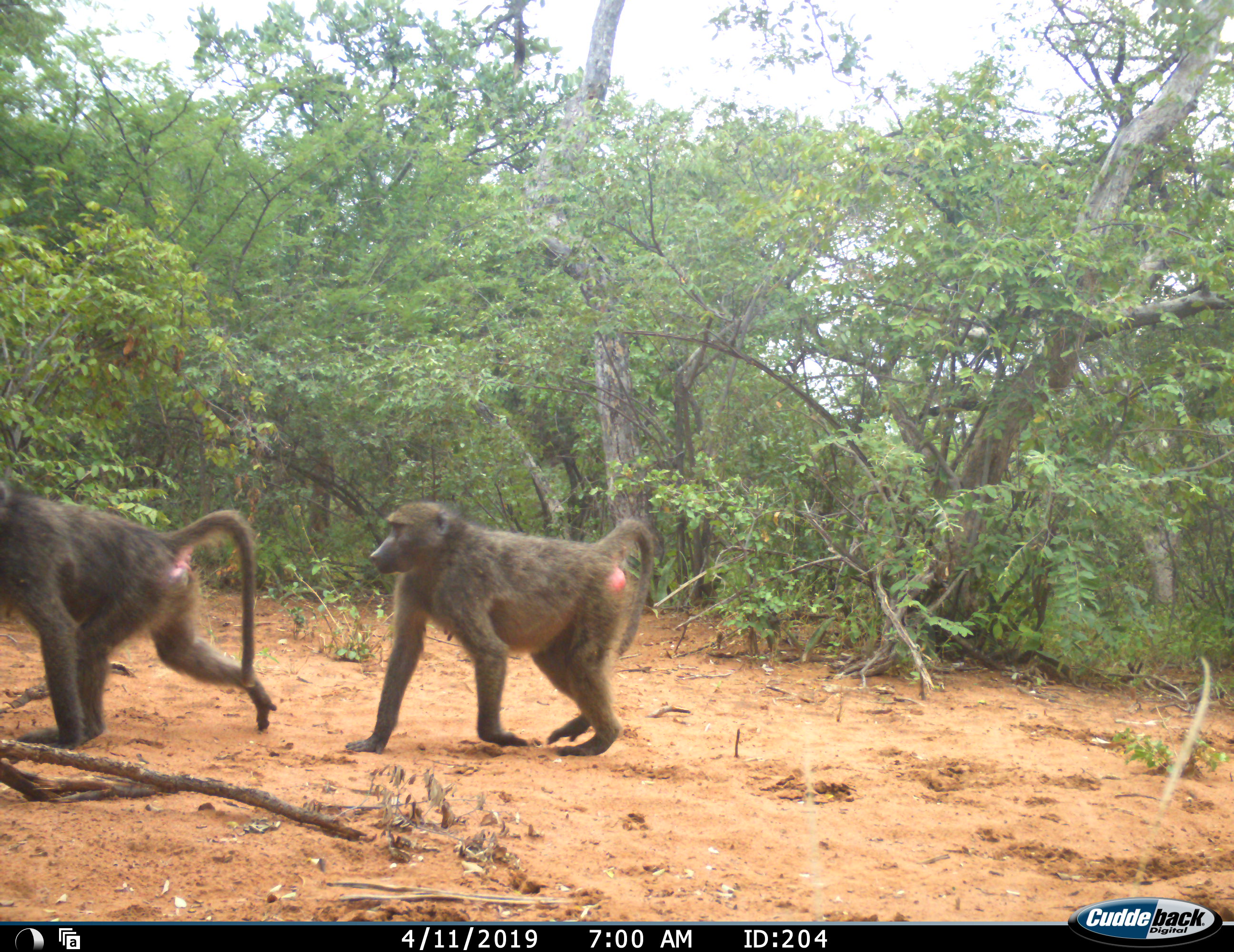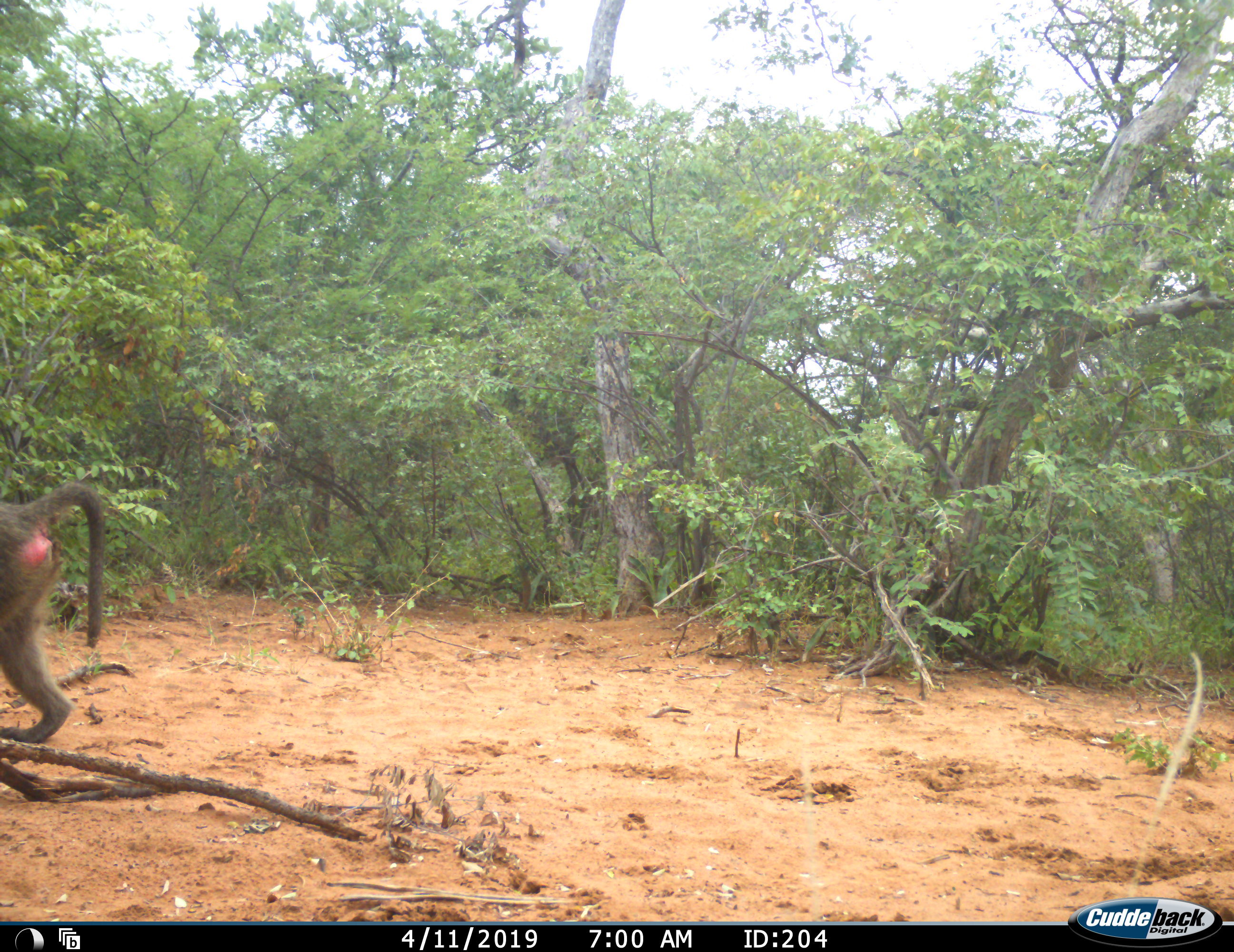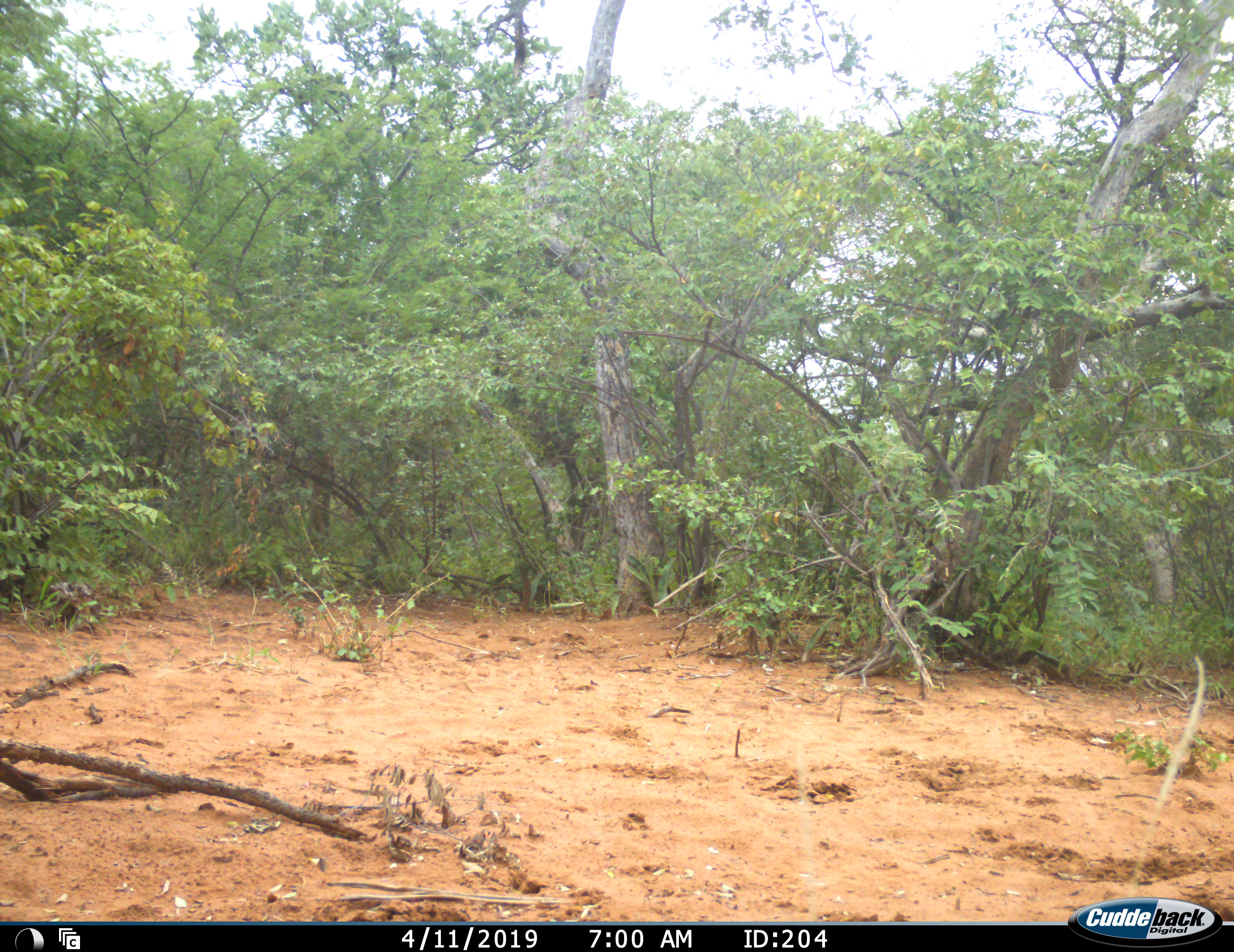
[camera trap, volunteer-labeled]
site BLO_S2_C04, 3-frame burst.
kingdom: Animalia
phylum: Chordata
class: Mammalia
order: Primates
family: Cercopithecidae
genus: Papio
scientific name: Papio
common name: baboon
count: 2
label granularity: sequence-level